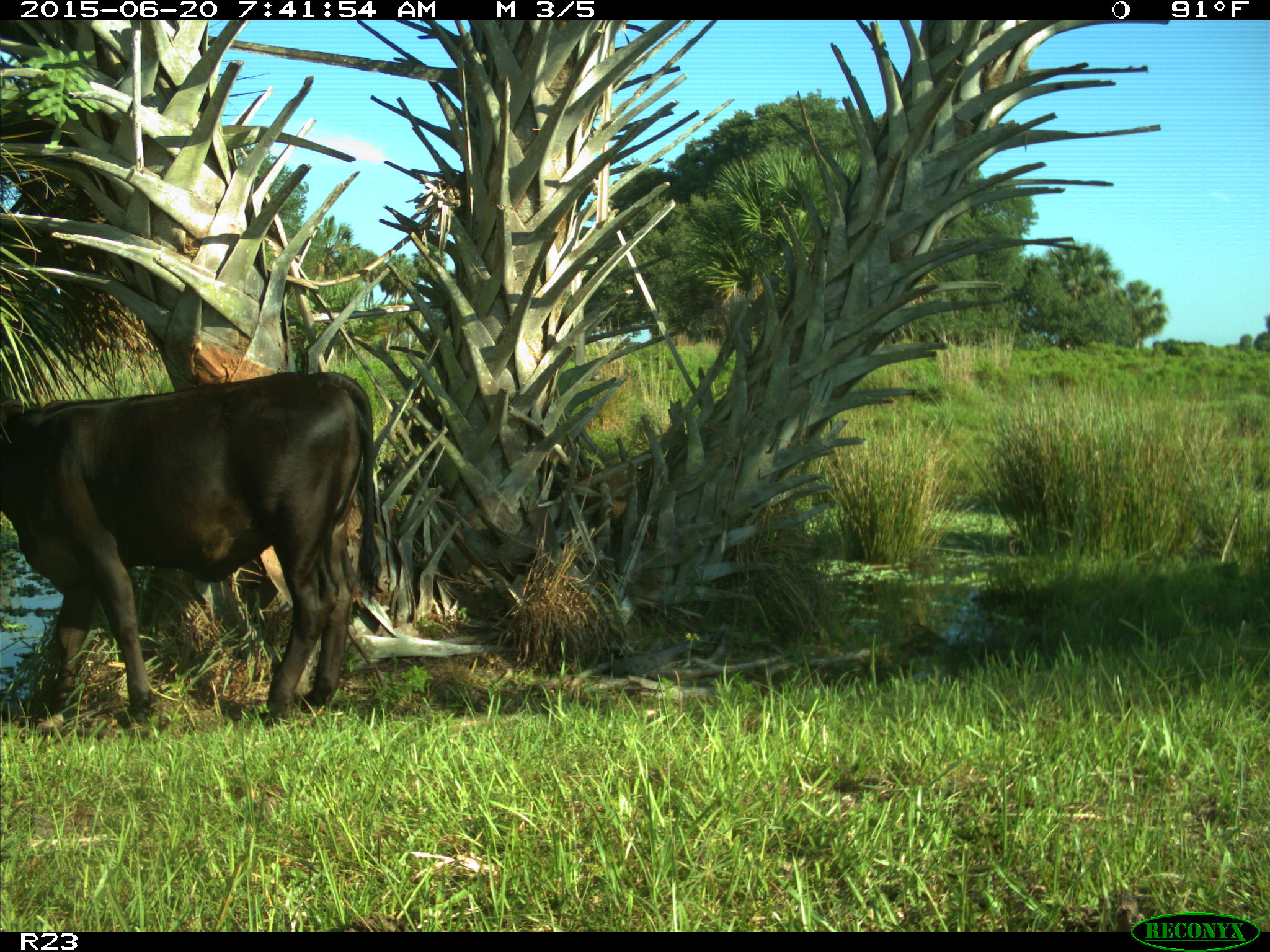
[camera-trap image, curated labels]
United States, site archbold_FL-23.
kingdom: Animalia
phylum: Chordata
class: Mammalia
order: Artiodactyla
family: Bovidae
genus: Bos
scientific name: Bos taurus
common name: domestic cow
Bos taurus (domestic cow).